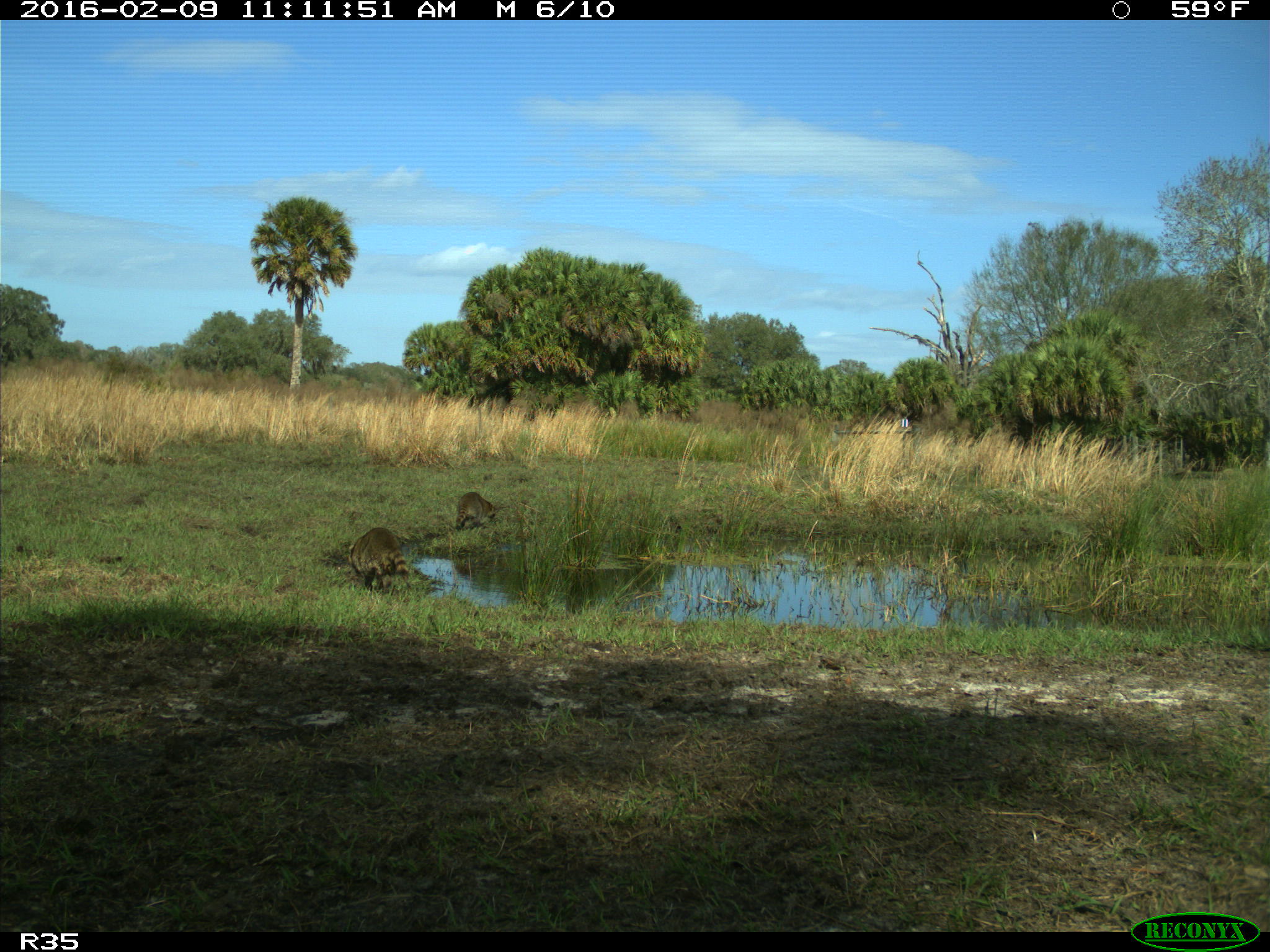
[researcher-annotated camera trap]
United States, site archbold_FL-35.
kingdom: Animalia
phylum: Chordata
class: Mammalia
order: Carnivora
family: Procyonidae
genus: Procyon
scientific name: Procyon lotor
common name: common raccoon